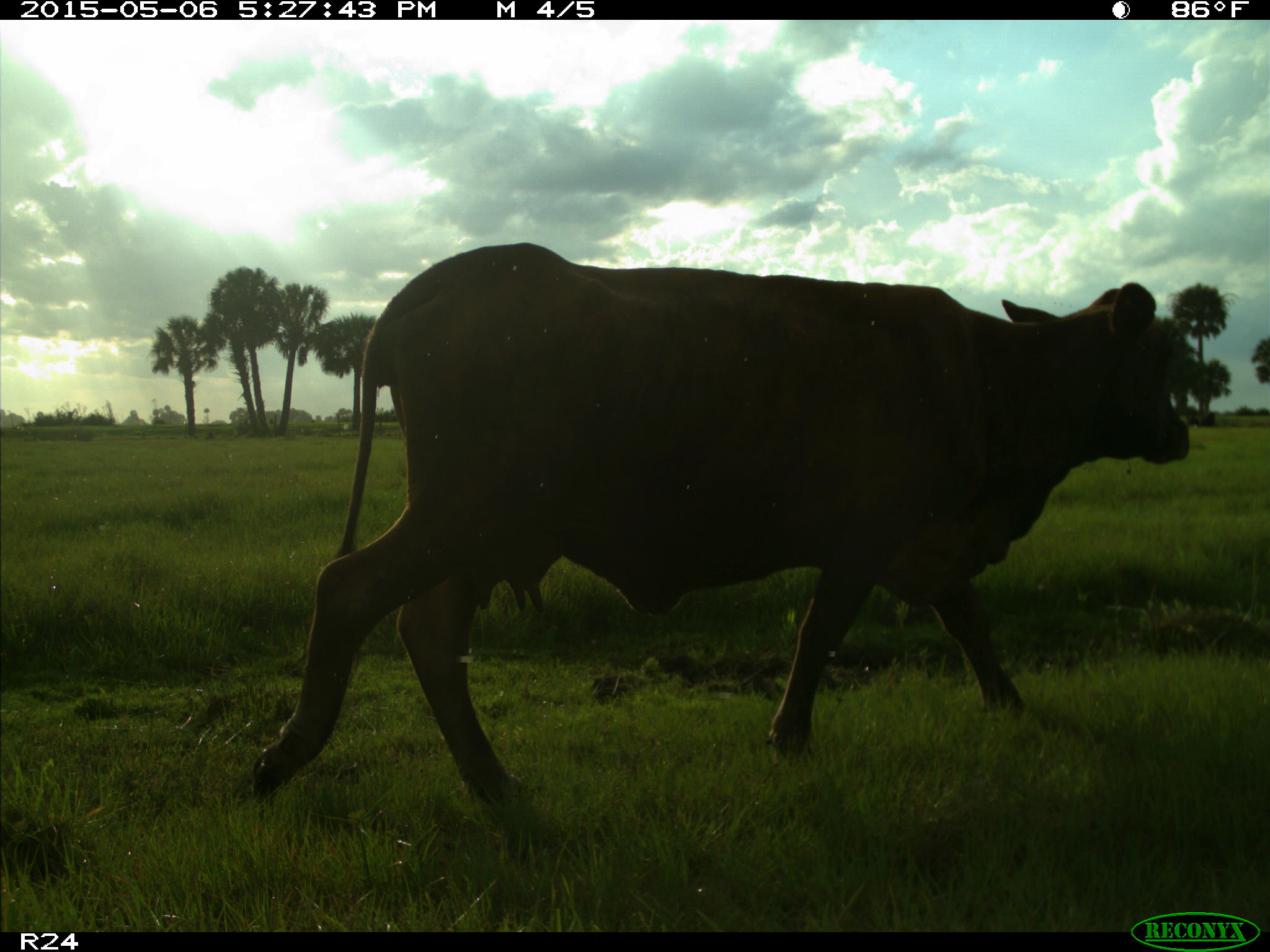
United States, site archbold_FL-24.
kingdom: Animalia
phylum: Chordata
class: Mammalia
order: Artiodactyla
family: Bovidae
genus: Bos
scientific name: Bos taurus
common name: domestic cow